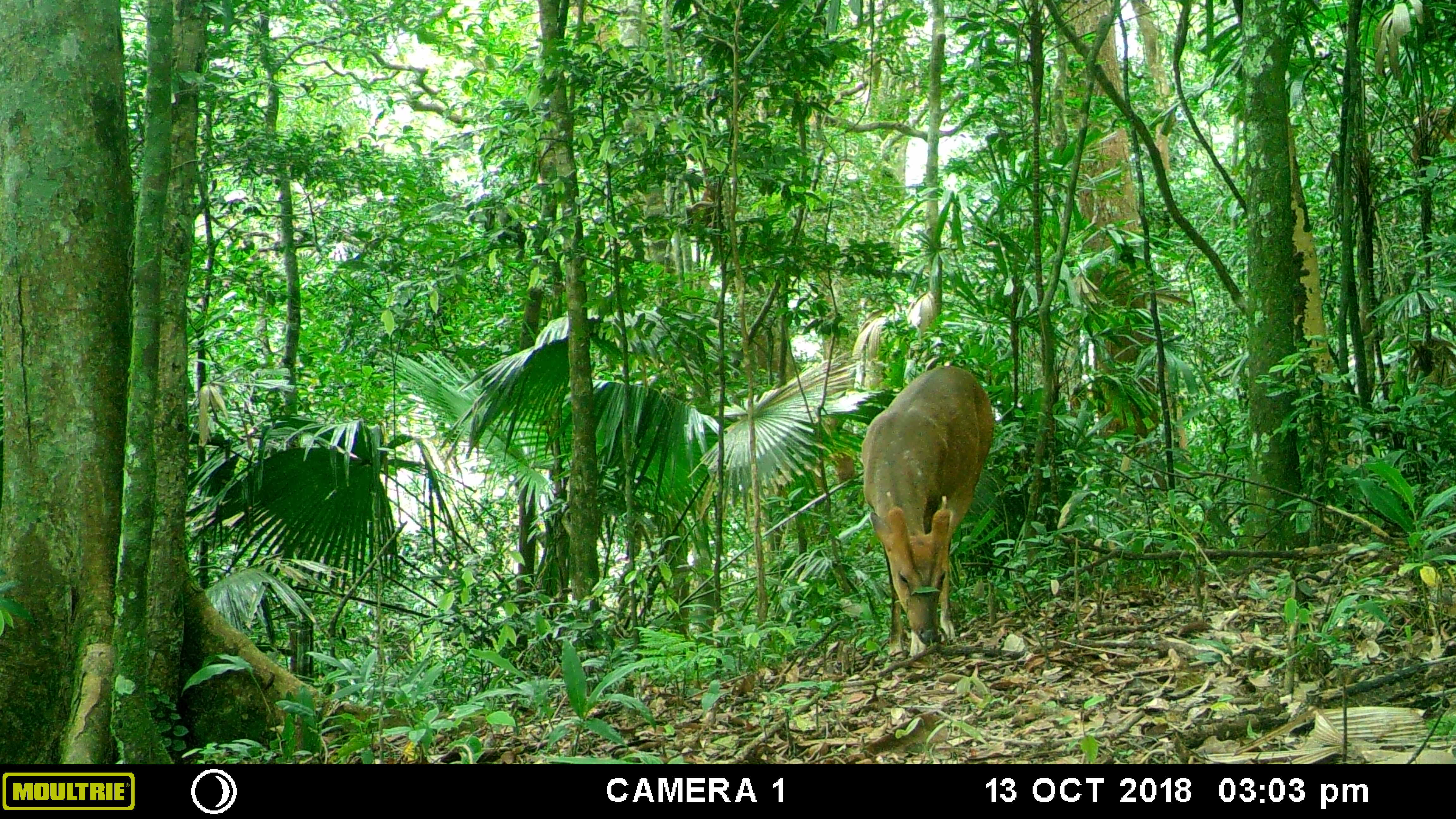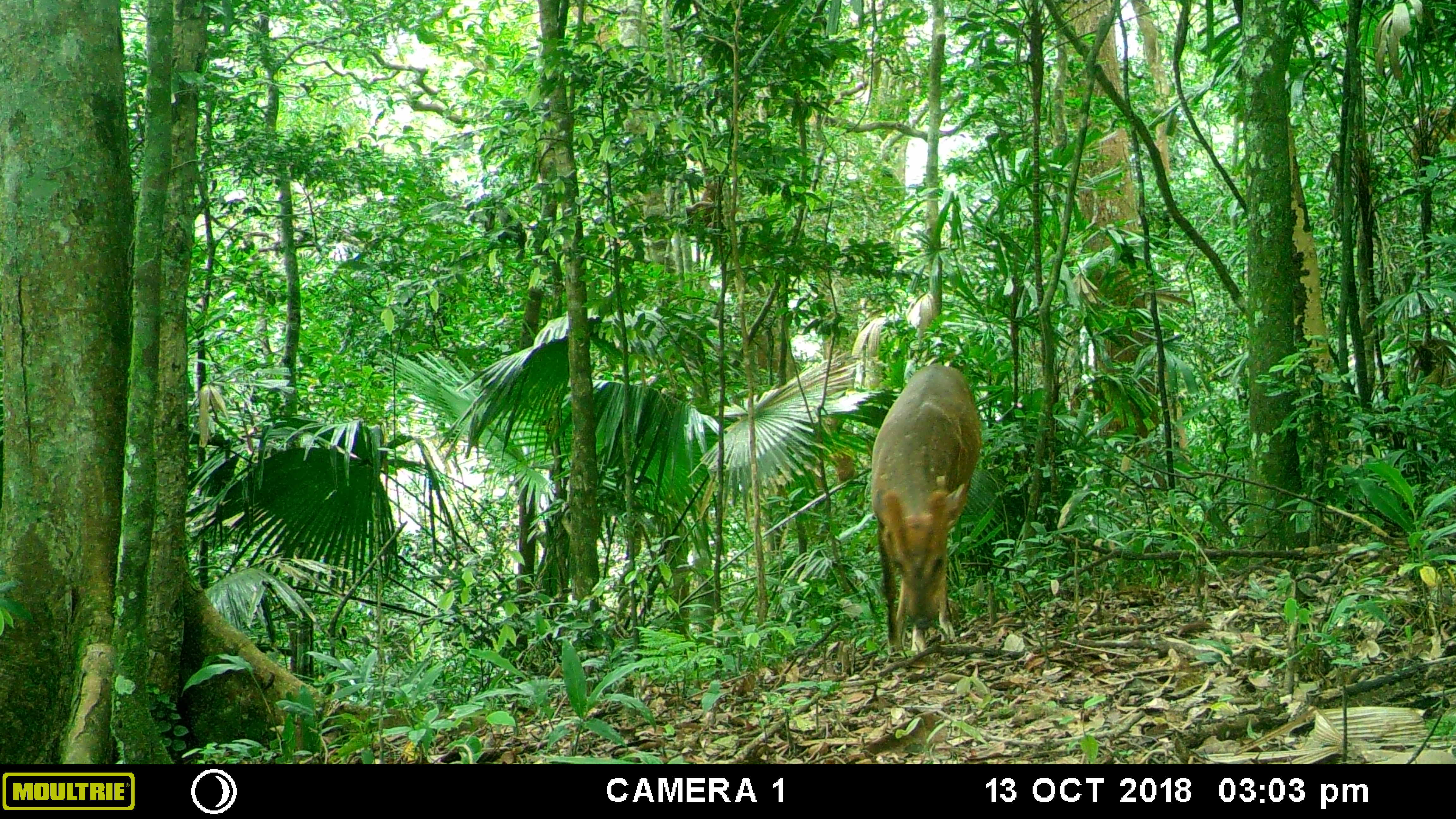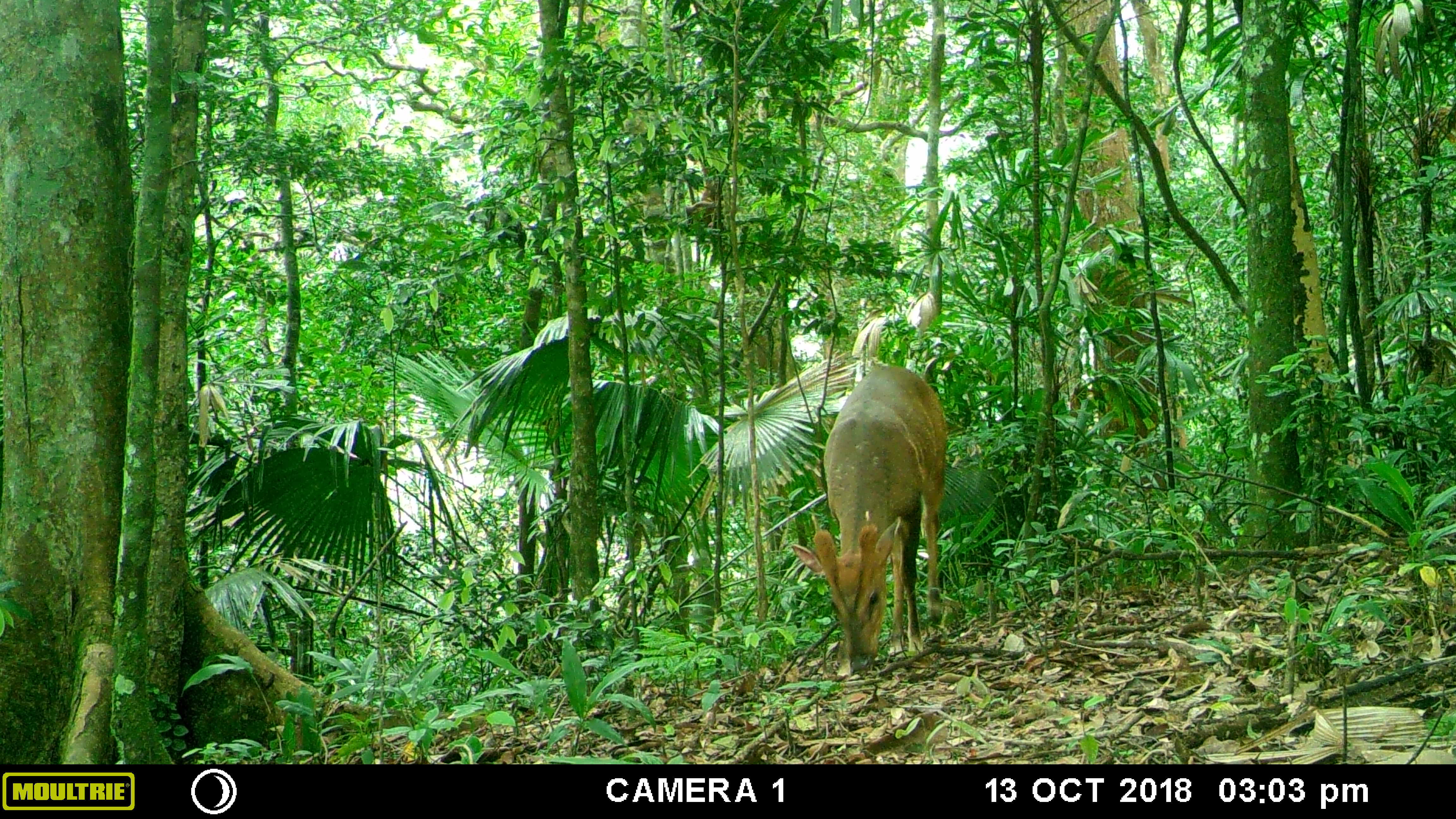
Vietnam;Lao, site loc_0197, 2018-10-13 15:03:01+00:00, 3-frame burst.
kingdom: Animalia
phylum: Chordata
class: Mammalia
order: Artiodactyla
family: Cervidae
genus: Muntiacus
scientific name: Muntiacus vuquangensis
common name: large-antlered muntjac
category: large antlered muntjac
Large antlered muntjac (large-antlered muntjac) (Muntiacus vuquangensis). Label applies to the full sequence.